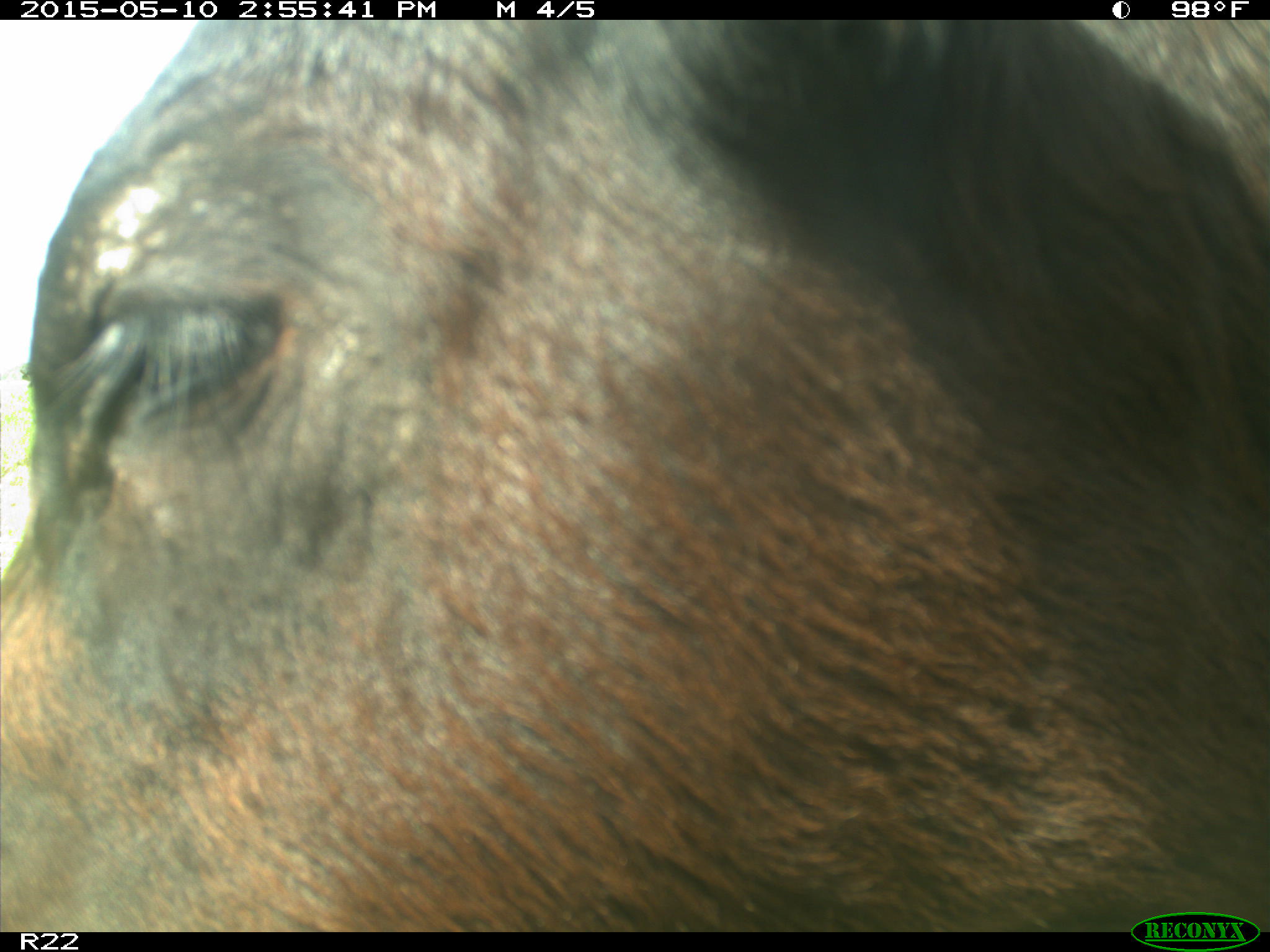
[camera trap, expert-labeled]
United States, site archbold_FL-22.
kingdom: Animalia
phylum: Chordata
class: Mammalia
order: Artiodactyla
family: Bovidae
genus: Bos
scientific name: Bos taurus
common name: domestic cow